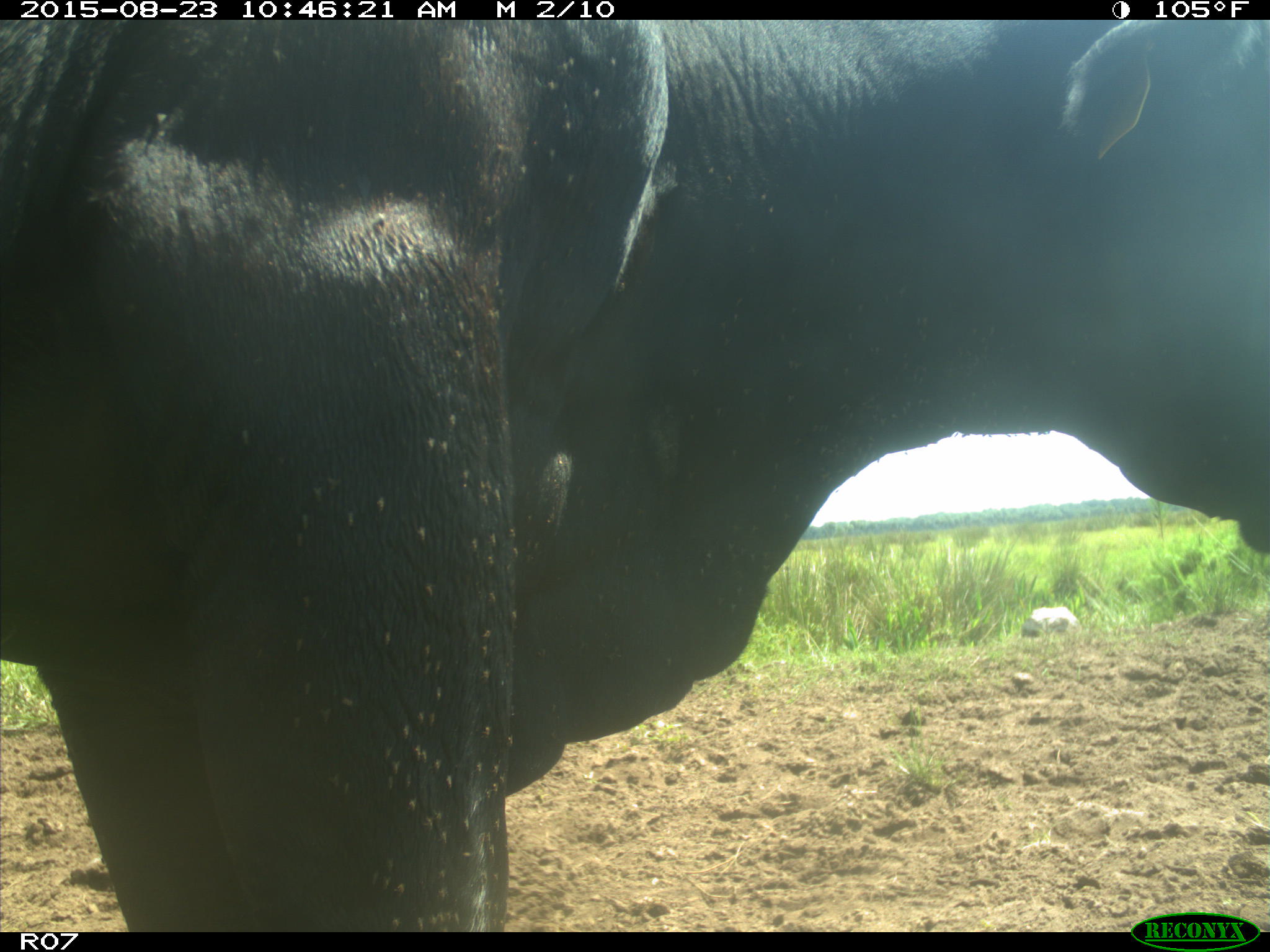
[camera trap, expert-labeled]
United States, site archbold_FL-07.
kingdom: Animalia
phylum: Chordata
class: Mammalia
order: Artiodactyla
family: Bovidae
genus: Bos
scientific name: Bos taurus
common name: domestic cow